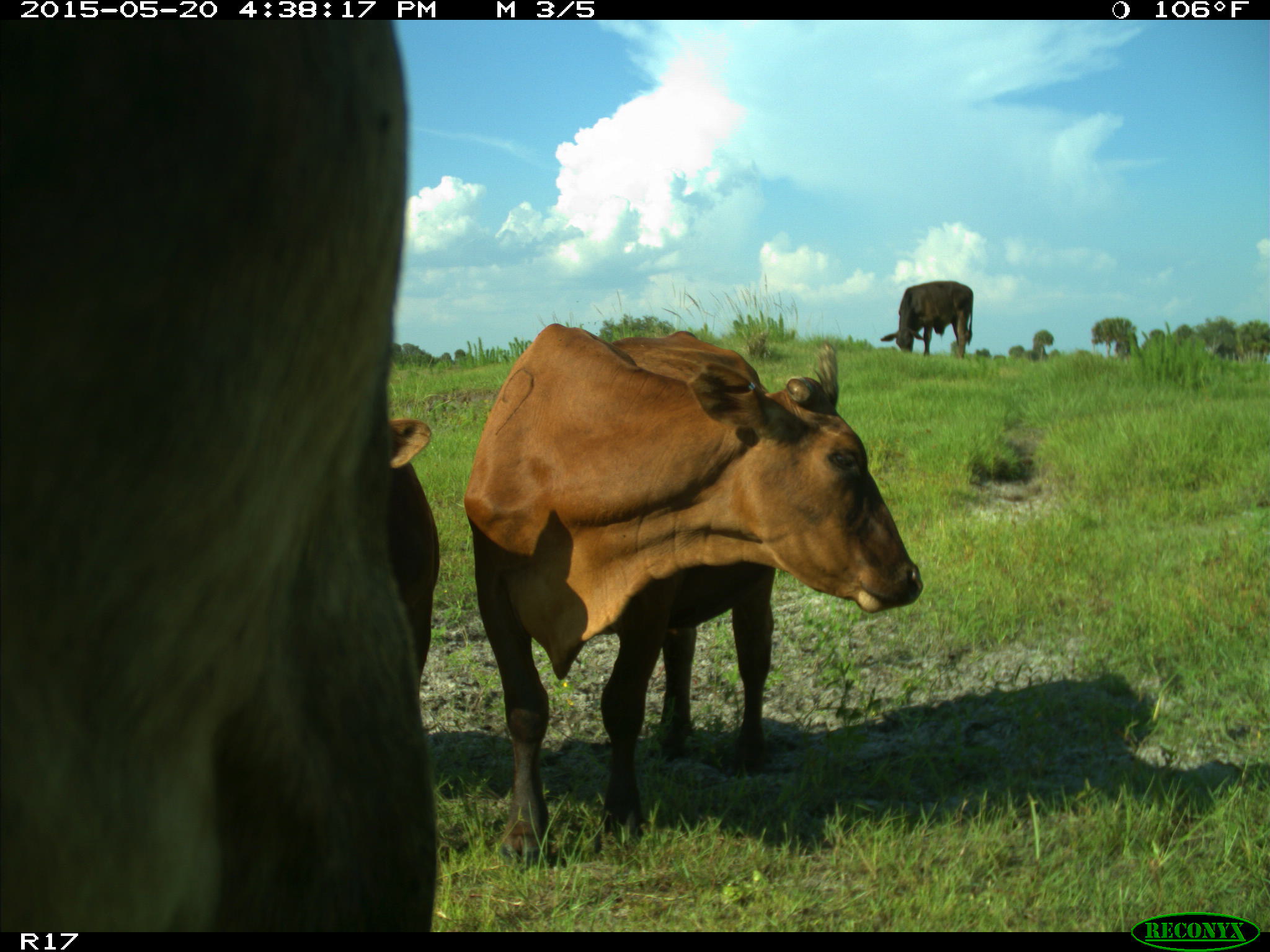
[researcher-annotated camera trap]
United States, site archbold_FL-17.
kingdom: Animalia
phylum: Chordata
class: Mammalia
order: Artiodactyla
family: Bovidae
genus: Bos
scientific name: Bos taurus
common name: domestic cow